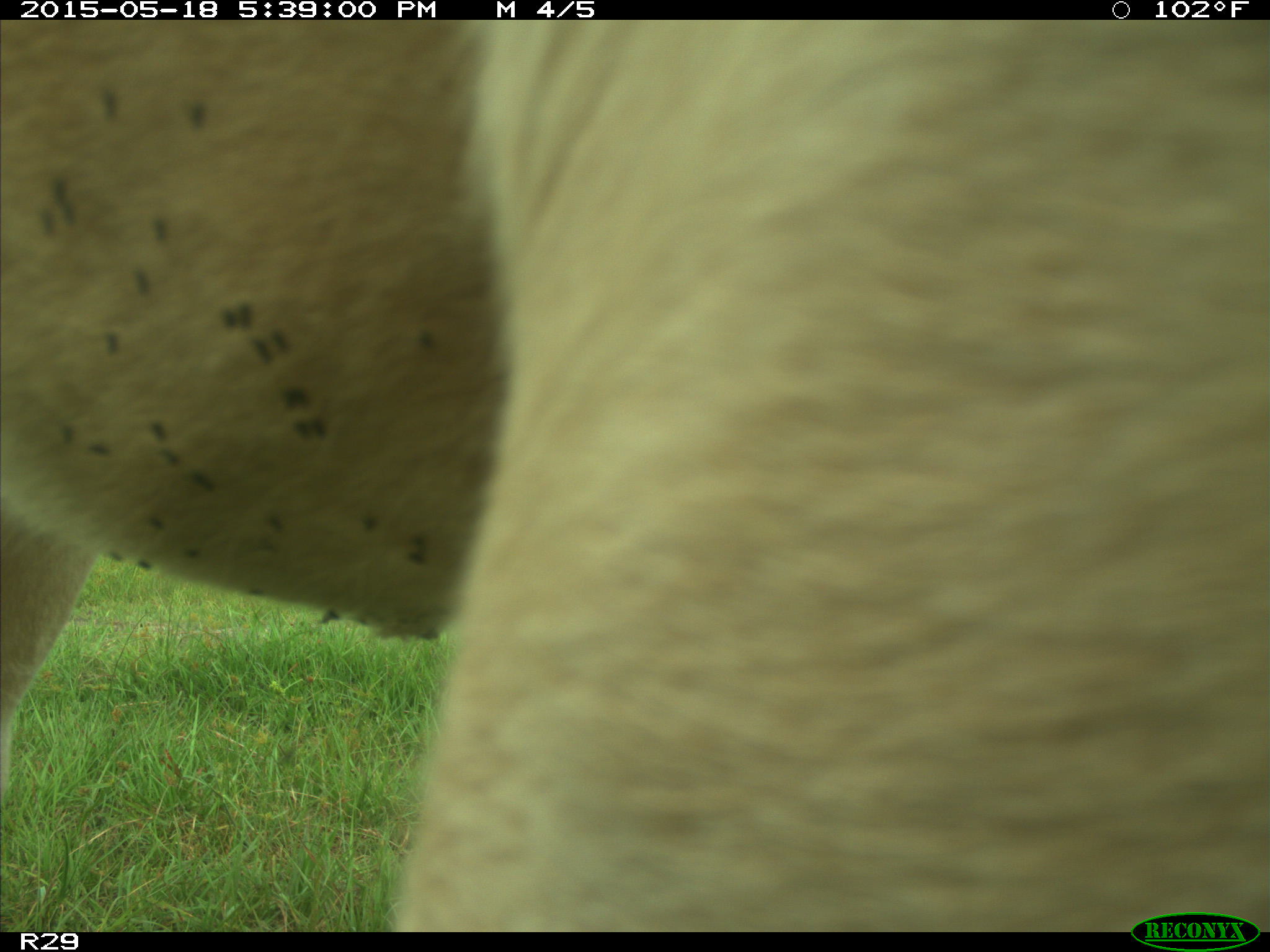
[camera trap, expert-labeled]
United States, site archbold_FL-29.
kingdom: Animalia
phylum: Chordata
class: Mammalia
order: Artiodactyla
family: Bovidae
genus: Bos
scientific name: Bos taurus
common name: domestic cow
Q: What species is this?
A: Bos taurus (domestic cow).